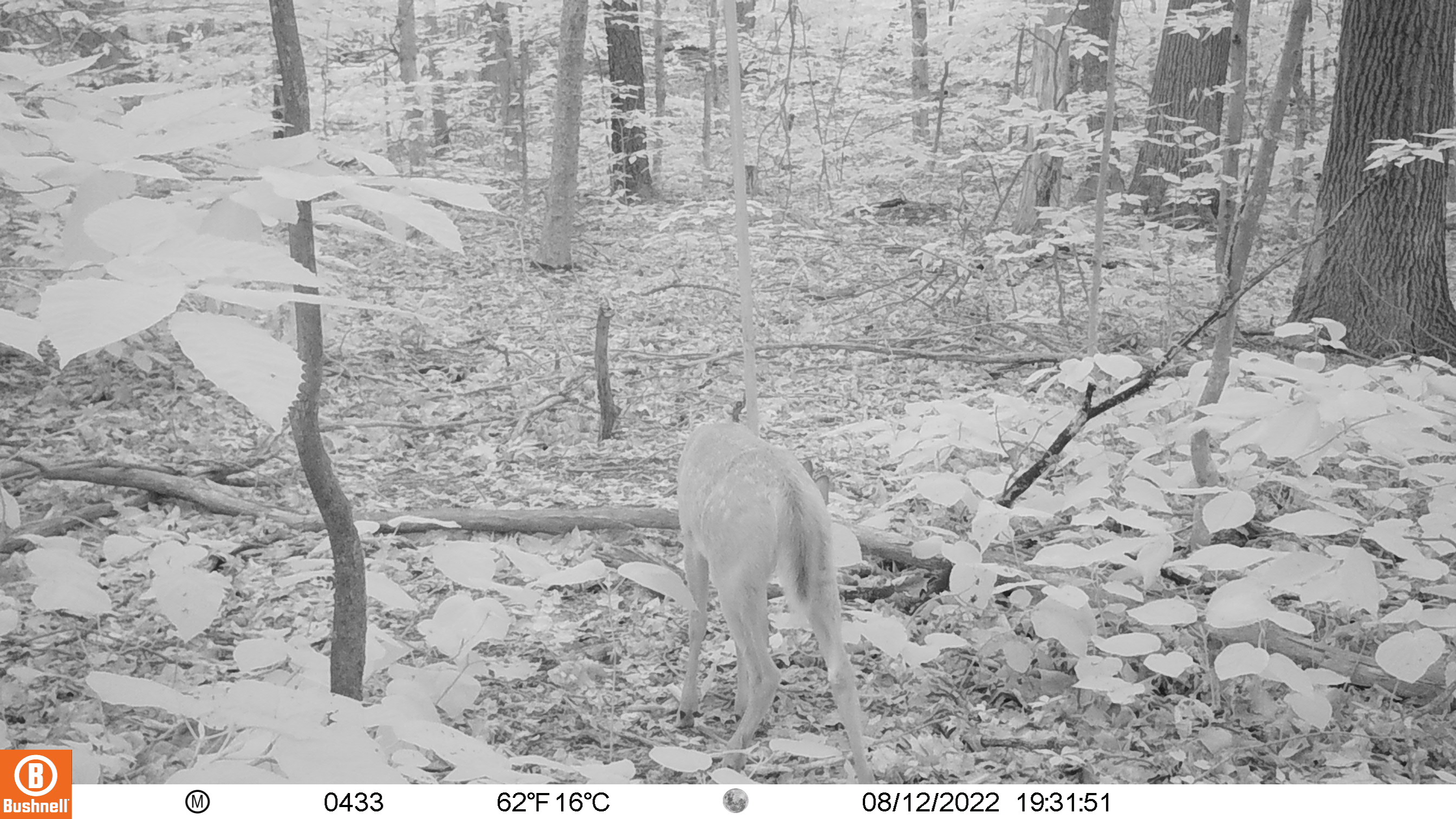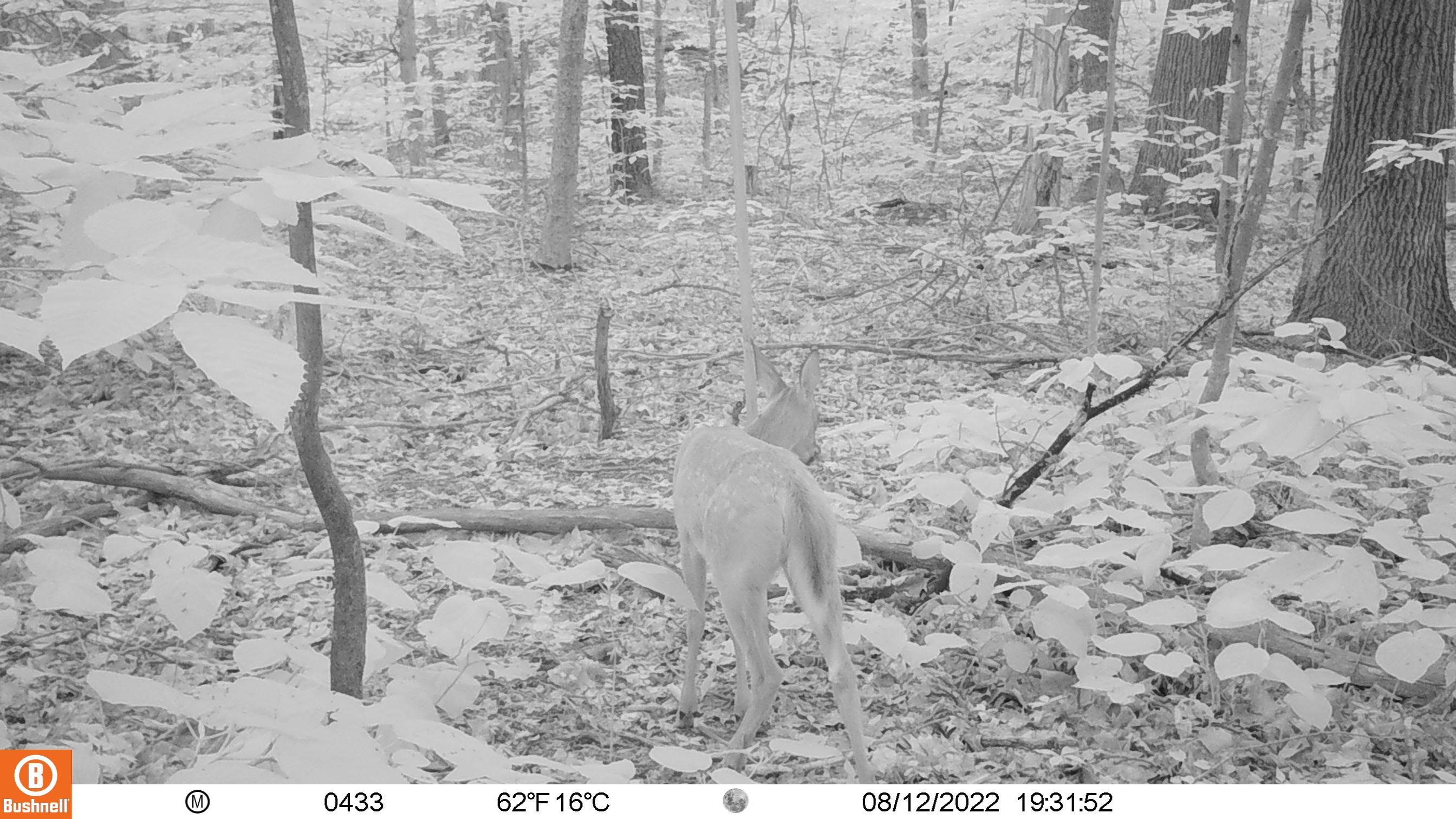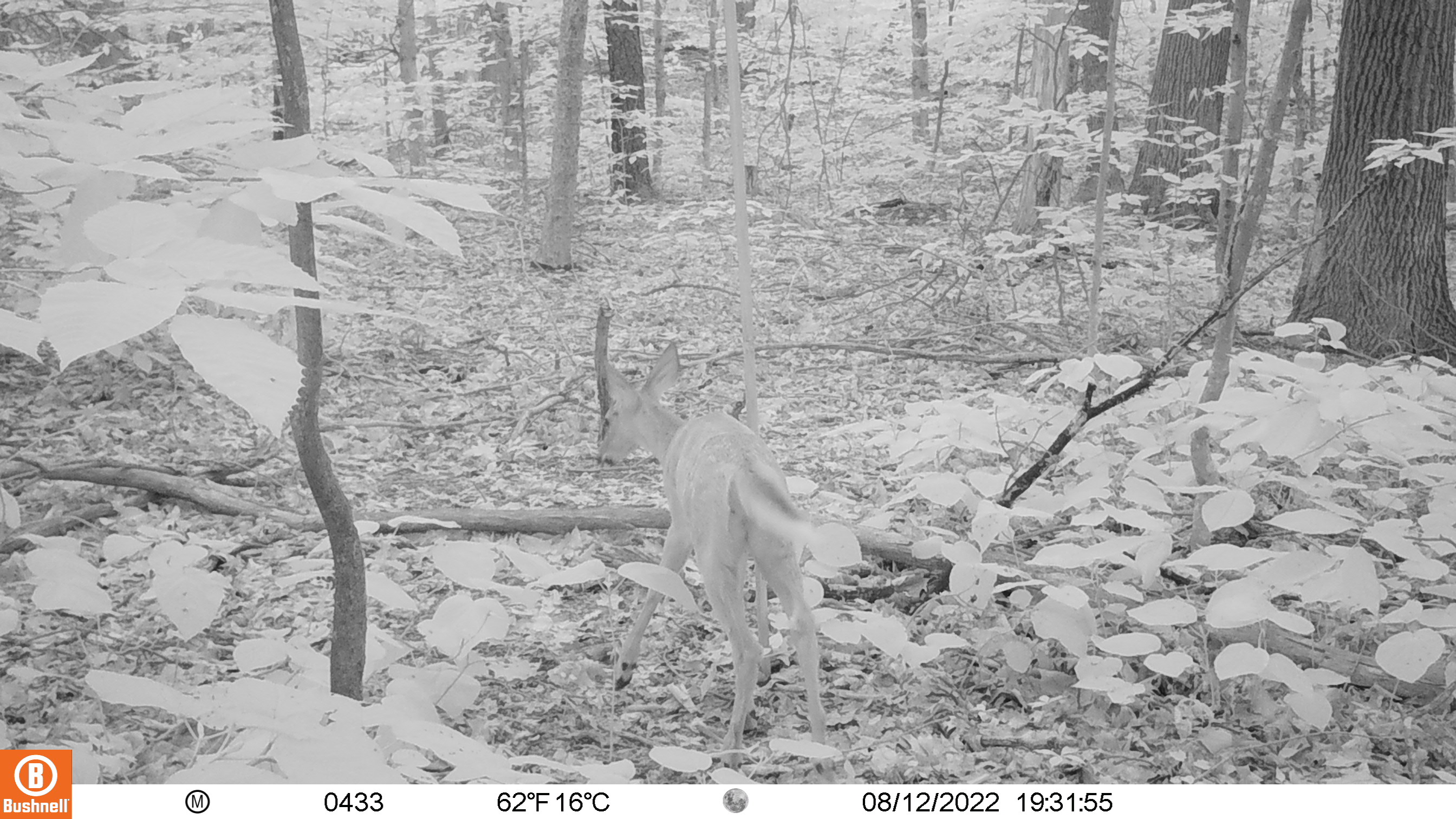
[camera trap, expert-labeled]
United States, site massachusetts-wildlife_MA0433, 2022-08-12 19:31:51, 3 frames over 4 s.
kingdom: Animalia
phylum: Chordata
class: Mammalia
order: Artiodactyla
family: Cervidae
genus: Odocoileus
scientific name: Odocoileus virginianus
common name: white-tailed deer